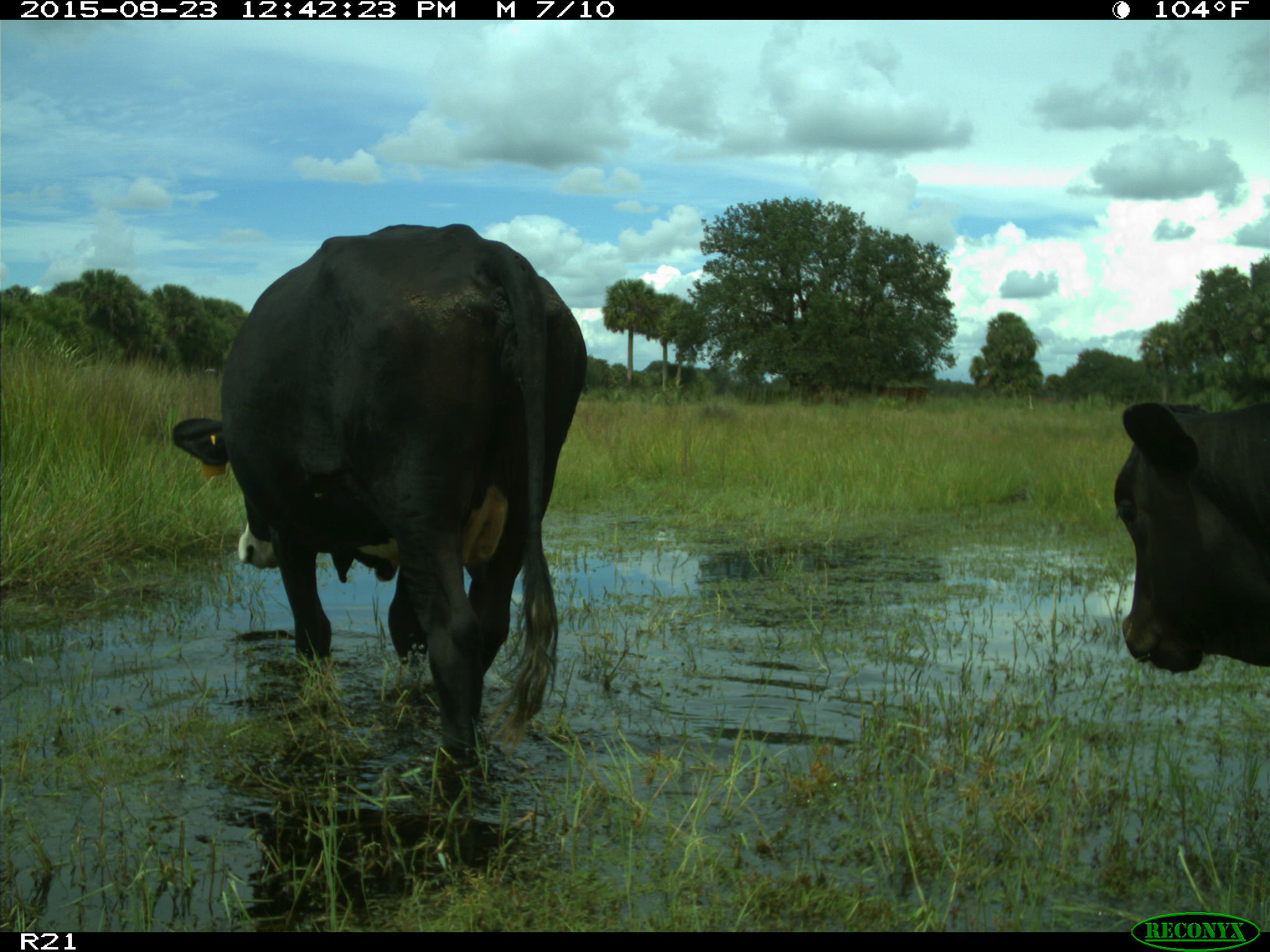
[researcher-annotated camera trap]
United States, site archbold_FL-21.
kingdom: Animalia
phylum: Chordata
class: Mammalia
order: Artiodactyla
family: Bovidae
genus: Bos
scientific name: Bos taurus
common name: domestic cow